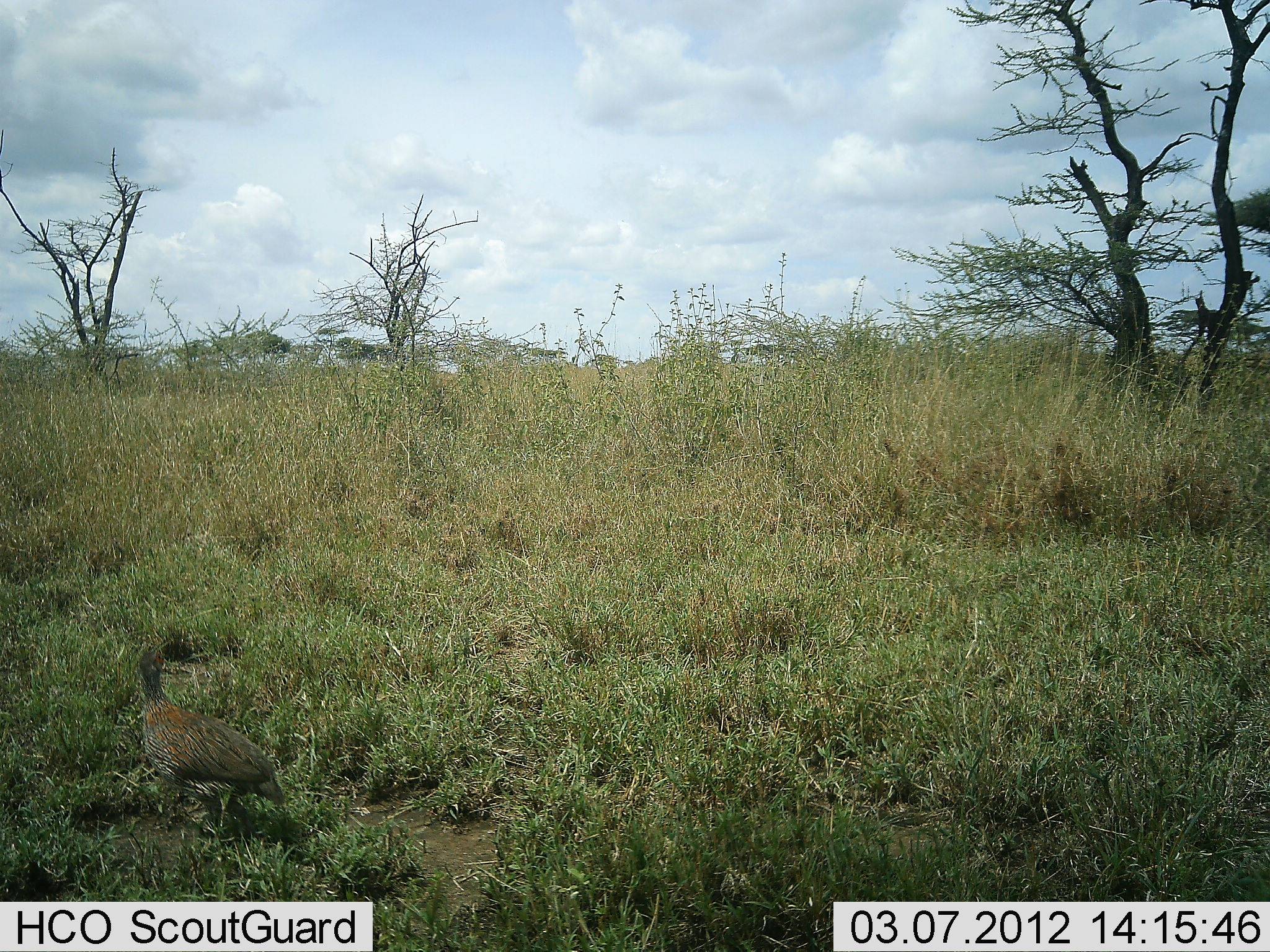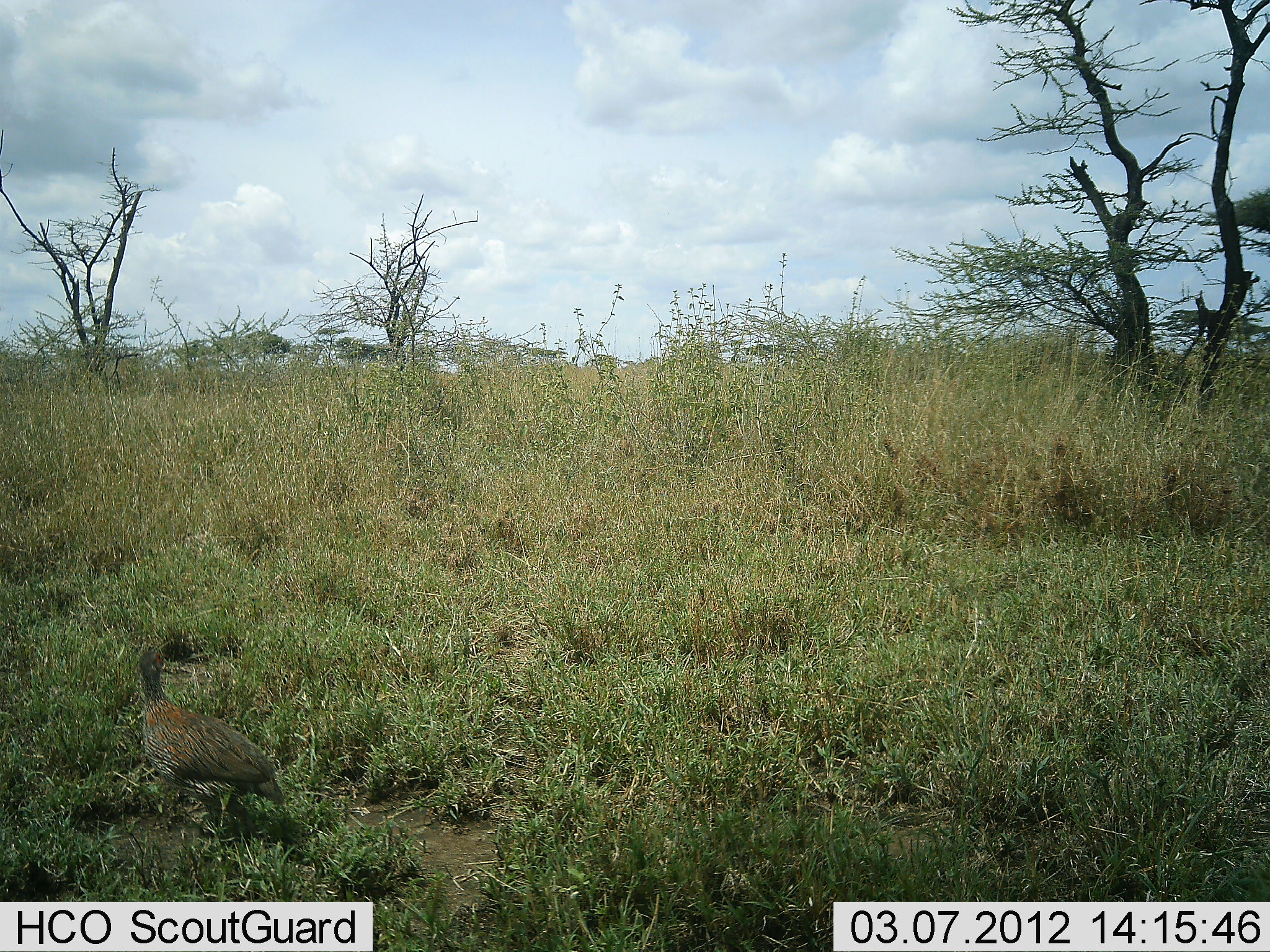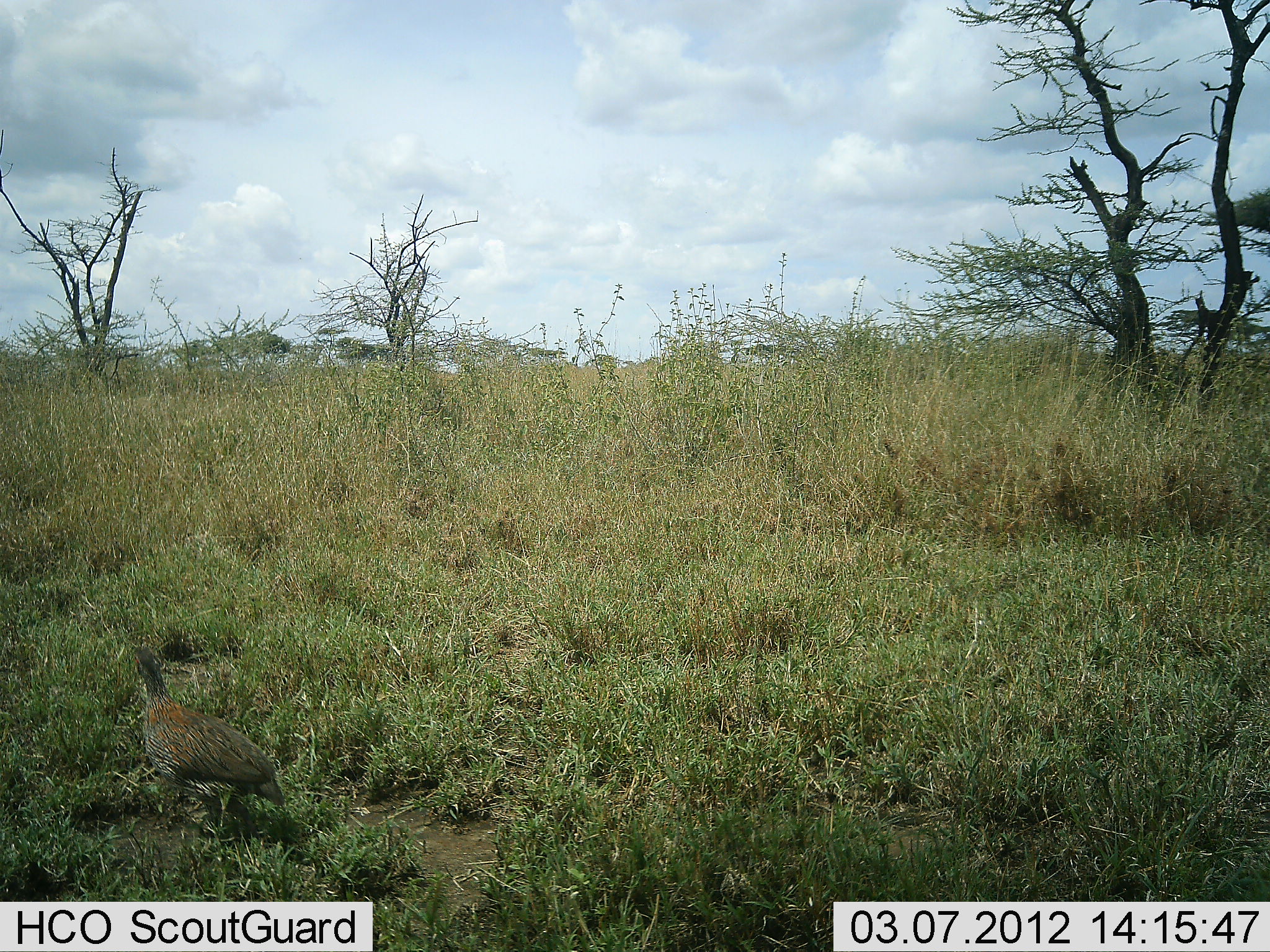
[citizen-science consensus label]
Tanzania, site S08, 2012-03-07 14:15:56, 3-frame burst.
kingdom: Animalia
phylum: Chordata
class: Aves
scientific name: Aves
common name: bird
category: otherbird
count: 1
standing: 95%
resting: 0%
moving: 5%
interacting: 0%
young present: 0%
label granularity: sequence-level